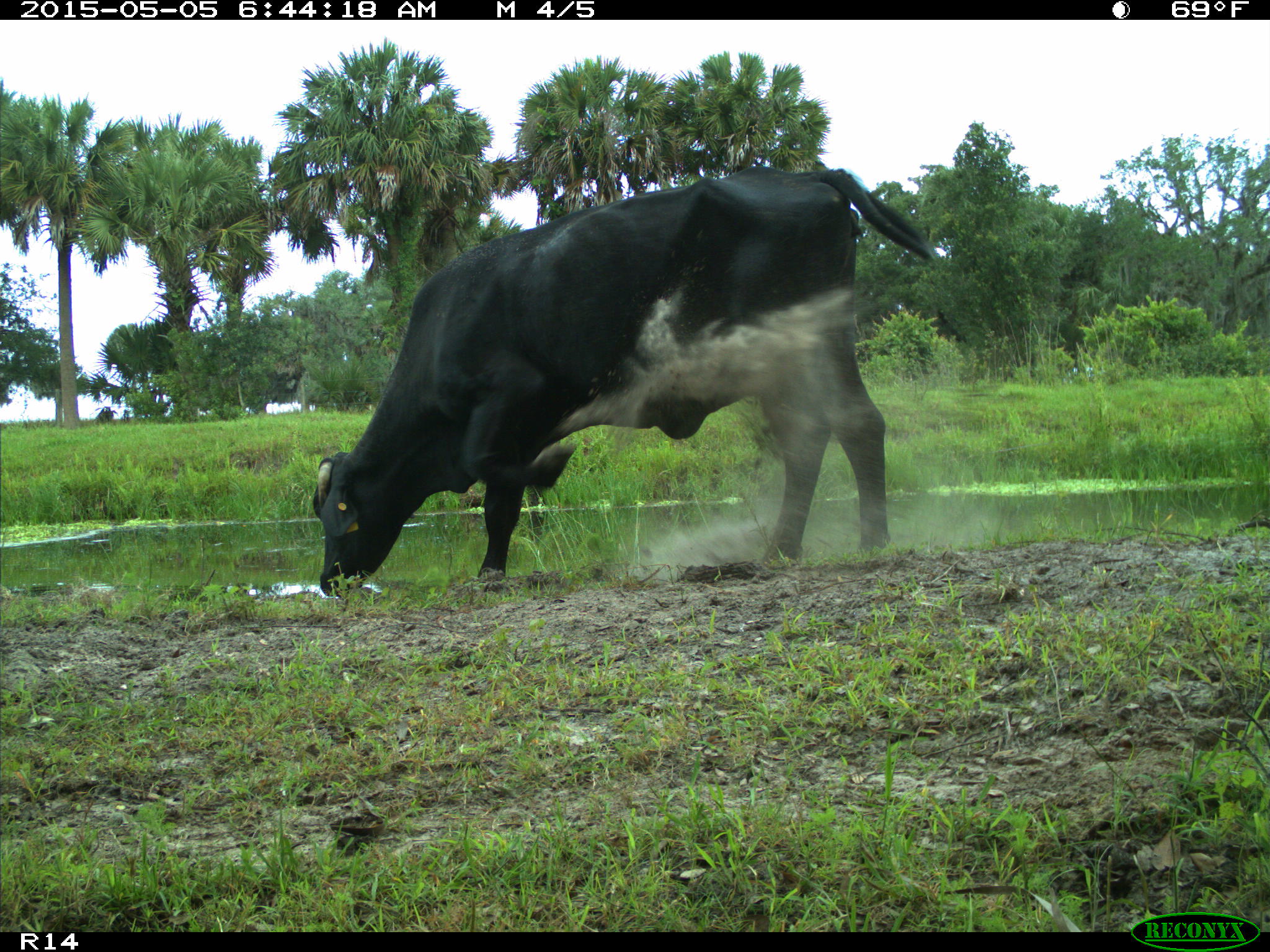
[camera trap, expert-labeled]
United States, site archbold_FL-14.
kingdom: Animalia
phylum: Chordata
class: Mammalia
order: Artiodactyla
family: Bovidae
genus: Bos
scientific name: Bos taurus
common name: domestic cow